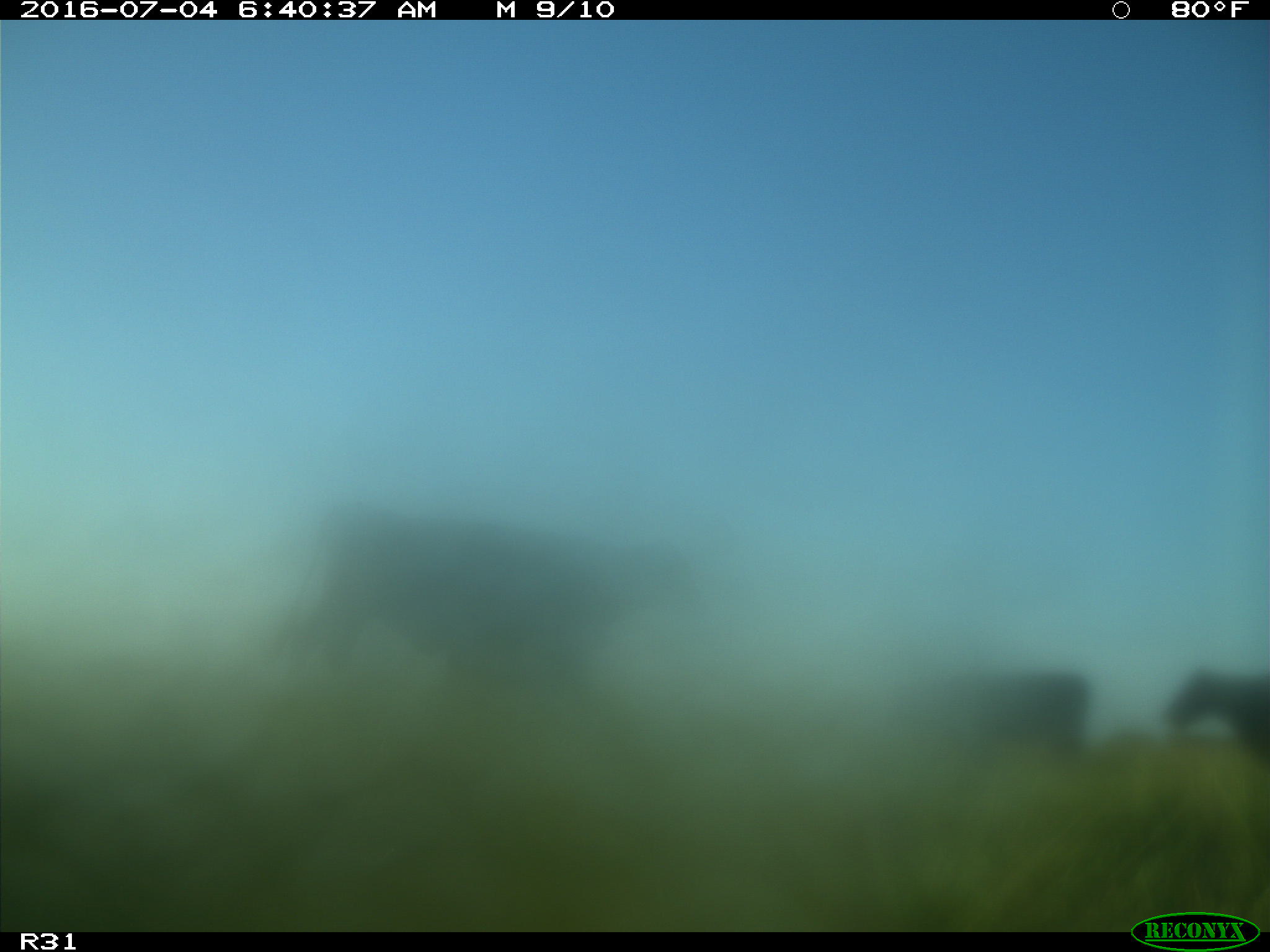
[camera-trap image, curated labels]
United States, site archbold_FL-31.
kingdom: Animalia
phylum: Chordata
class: Mammalia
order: Artiodactyla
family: Bovidae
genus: Bos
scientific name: Bos taurus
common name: domestic cow